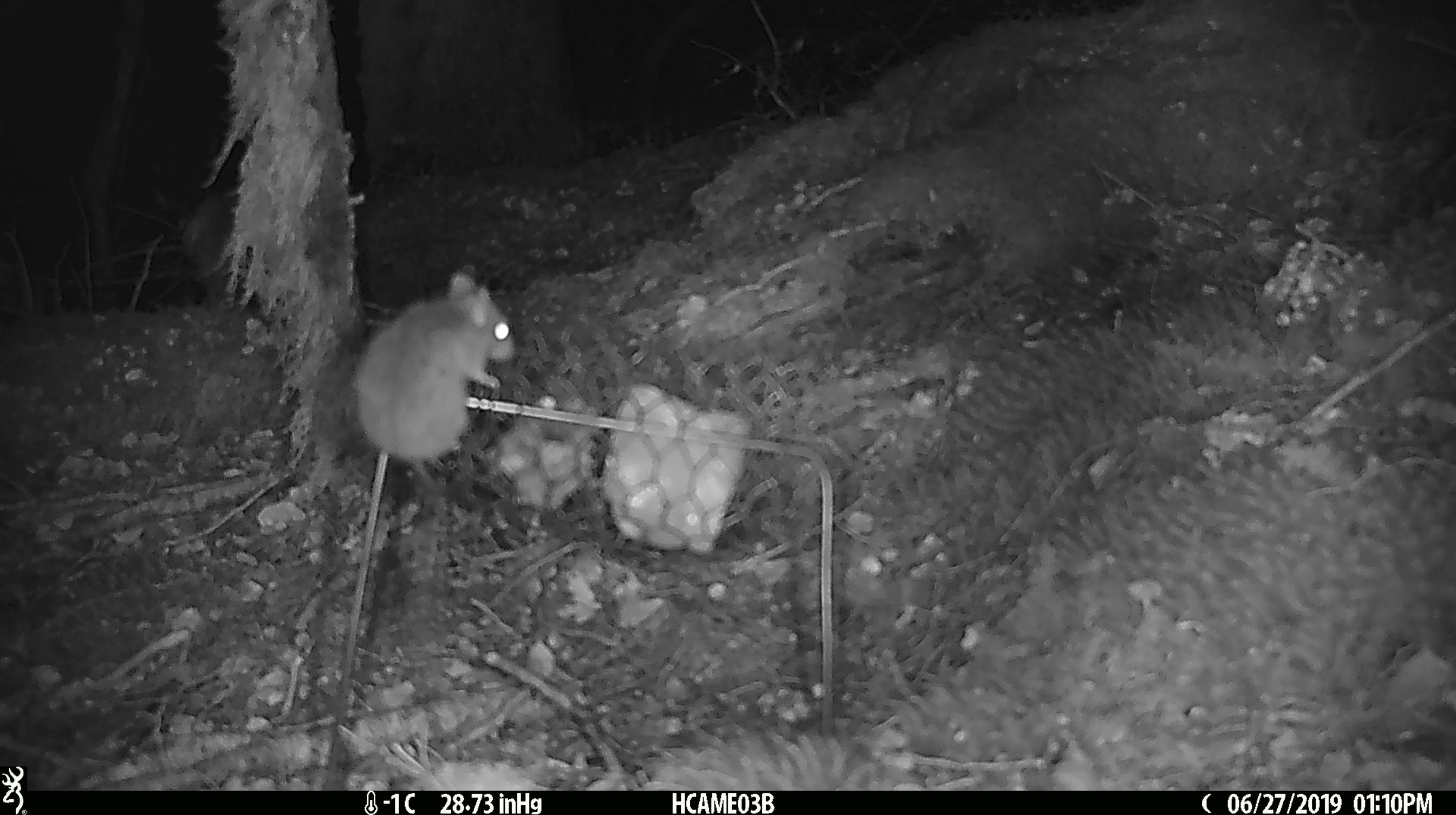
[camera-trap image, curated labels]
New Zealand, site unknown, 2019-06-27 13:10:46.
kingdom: Animalia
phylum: Chordata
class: Mammalia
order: Rodentia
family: Muridae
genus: Mus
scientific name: Mus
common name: mouse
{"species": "mouse (Mus)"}